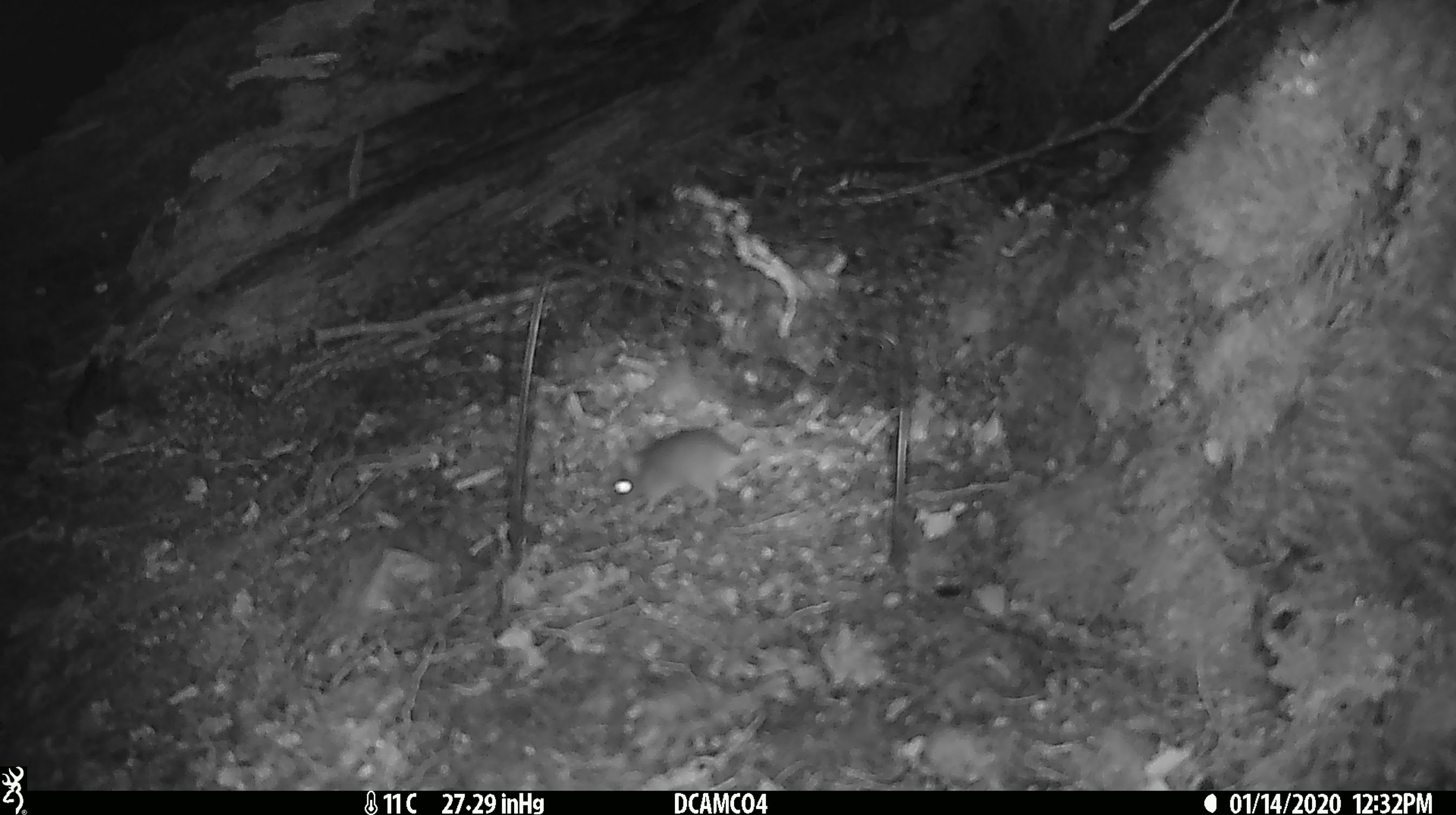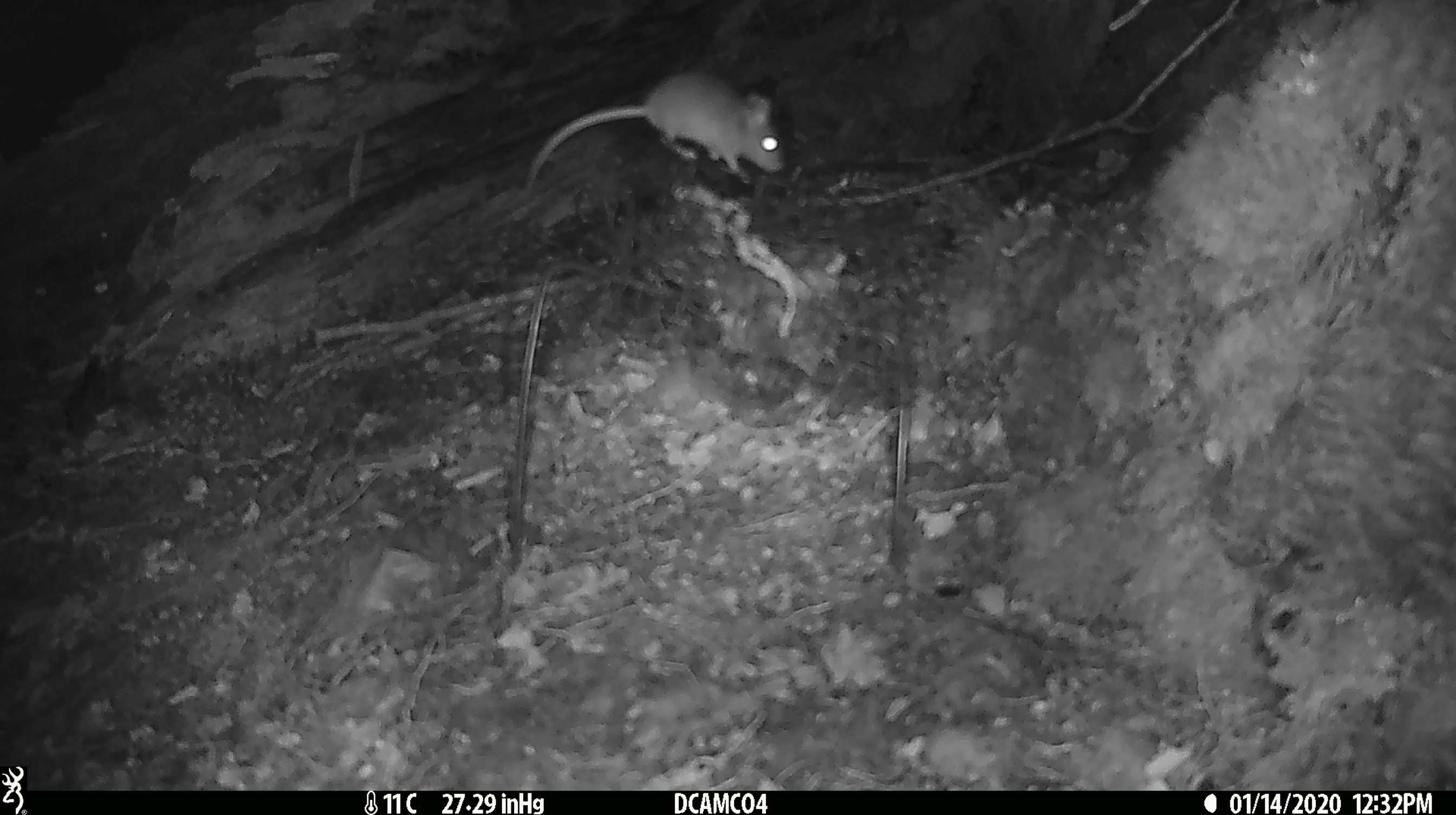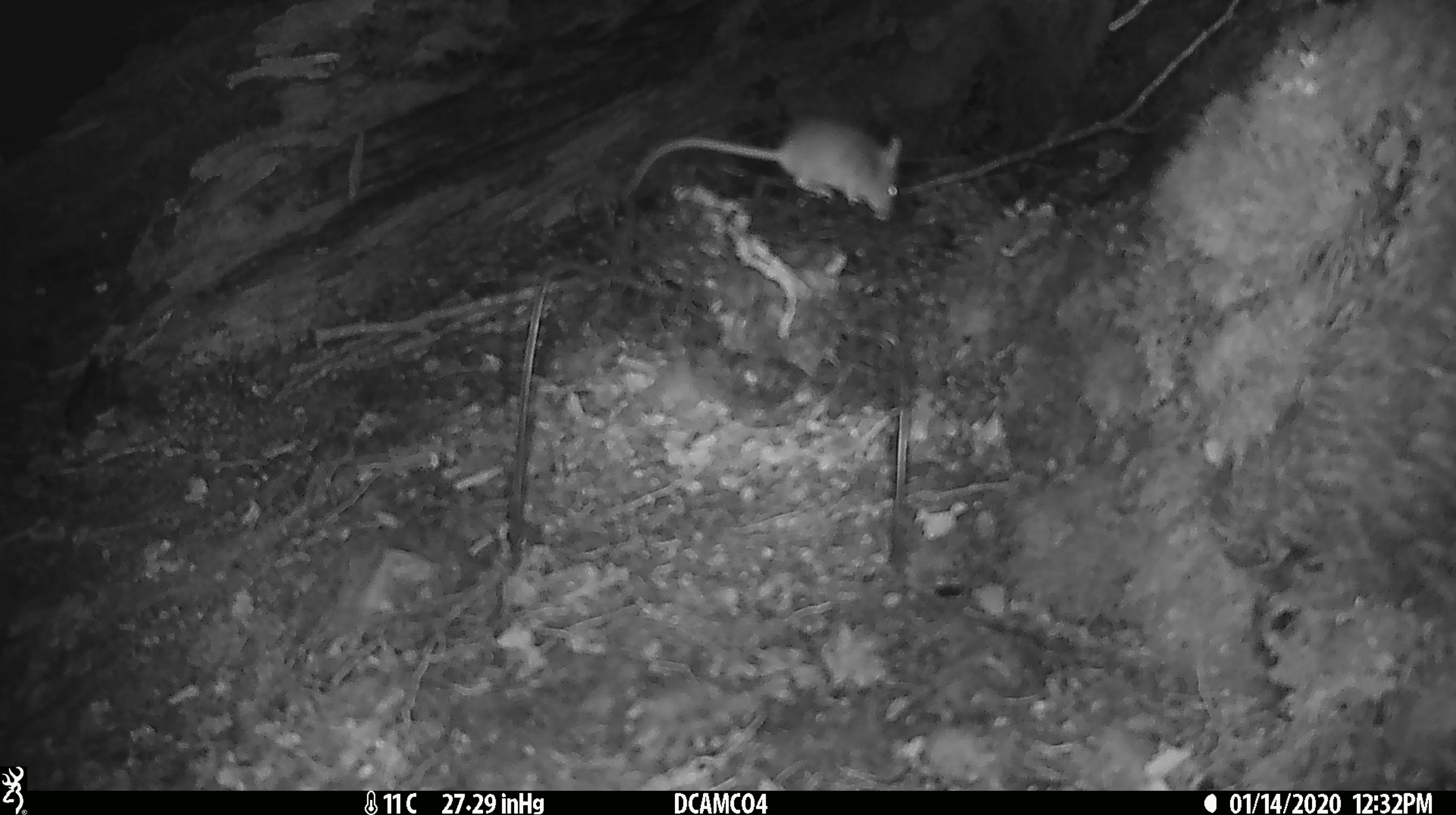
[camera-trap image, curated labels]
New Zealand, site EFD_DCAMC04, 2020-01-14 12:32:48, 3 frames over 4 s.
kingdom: Animalia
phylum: Chordata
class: Mammalia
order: Rodentia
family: Muridae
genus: Mus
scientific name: Mus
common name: mouse